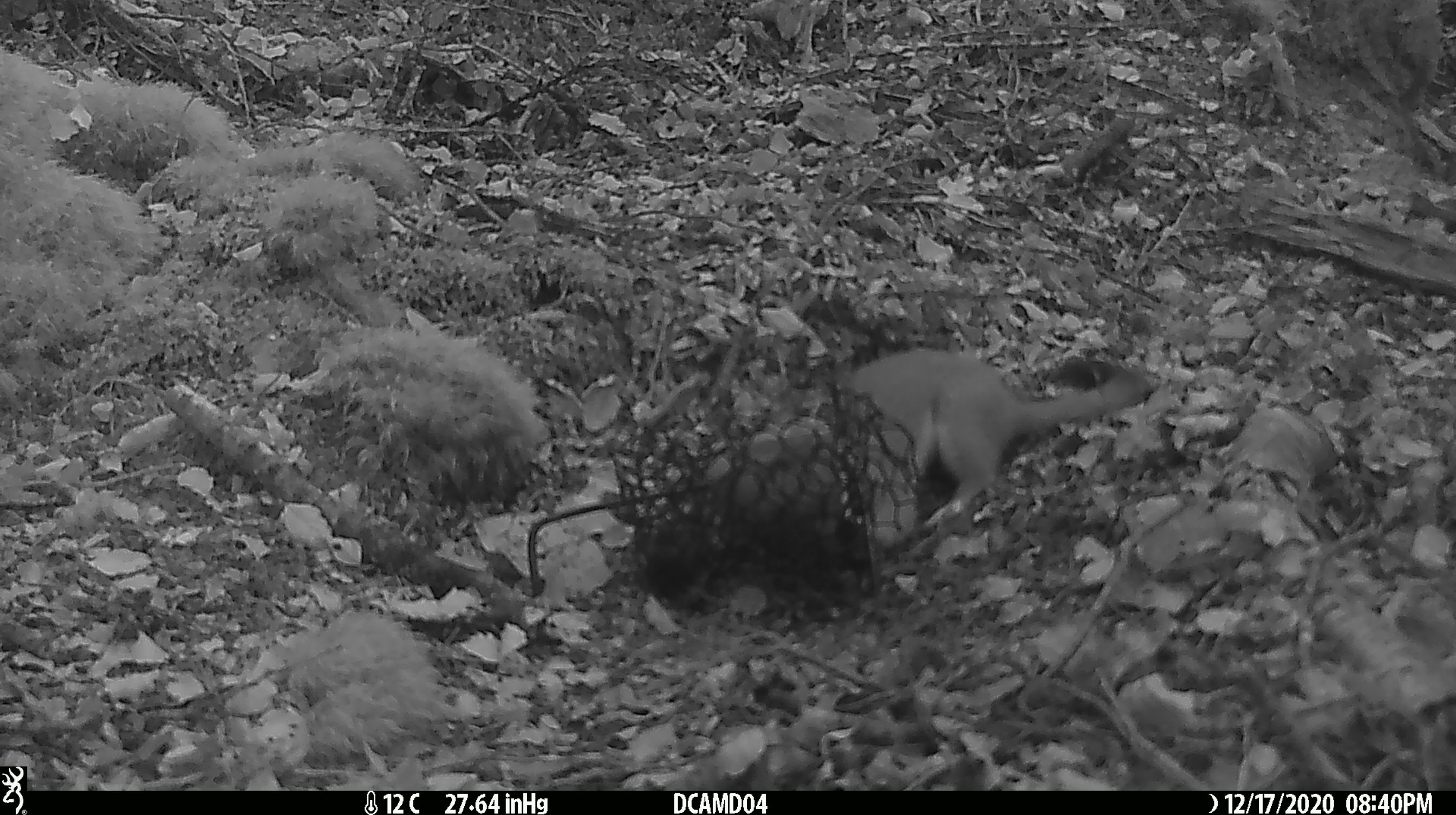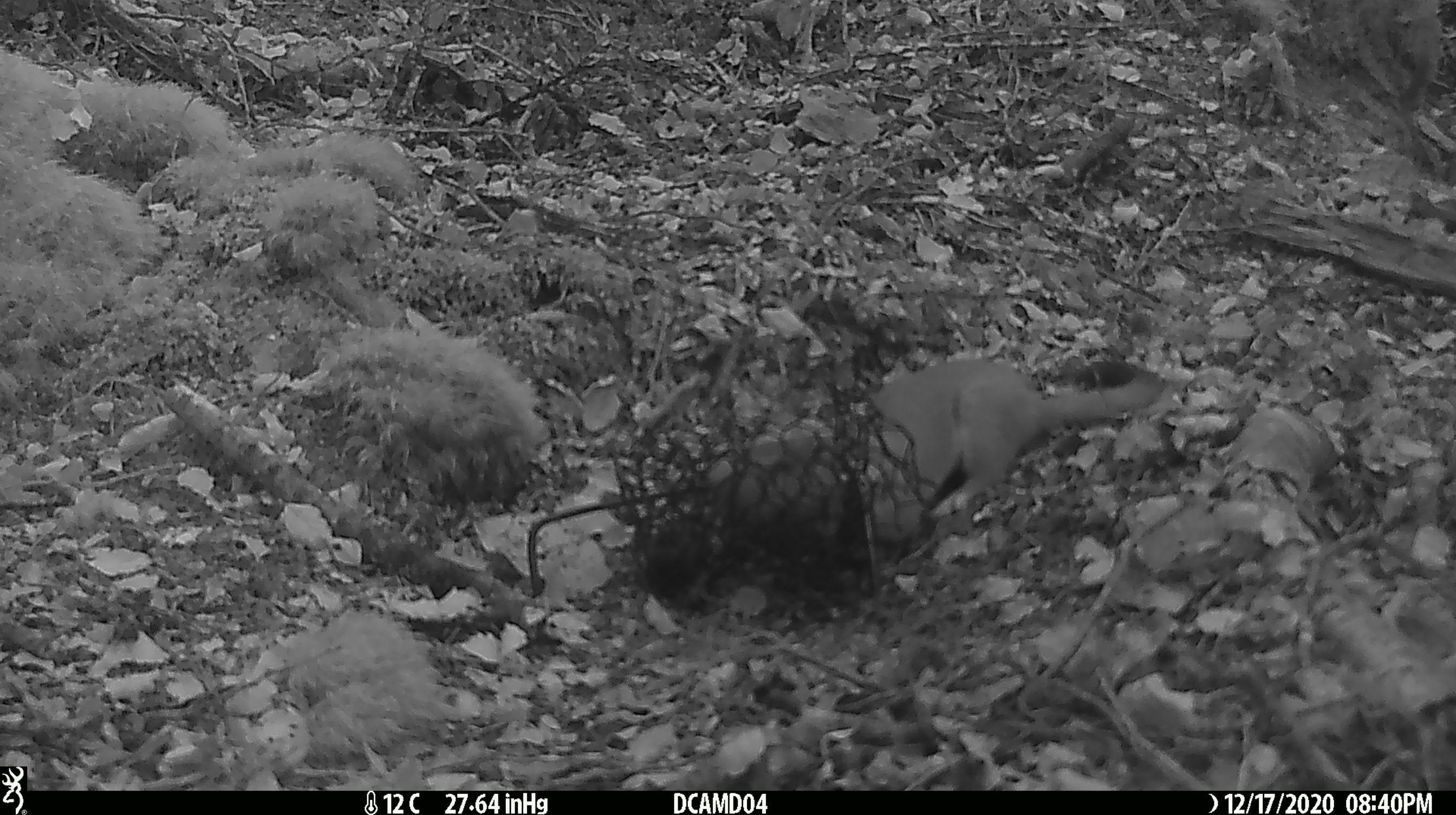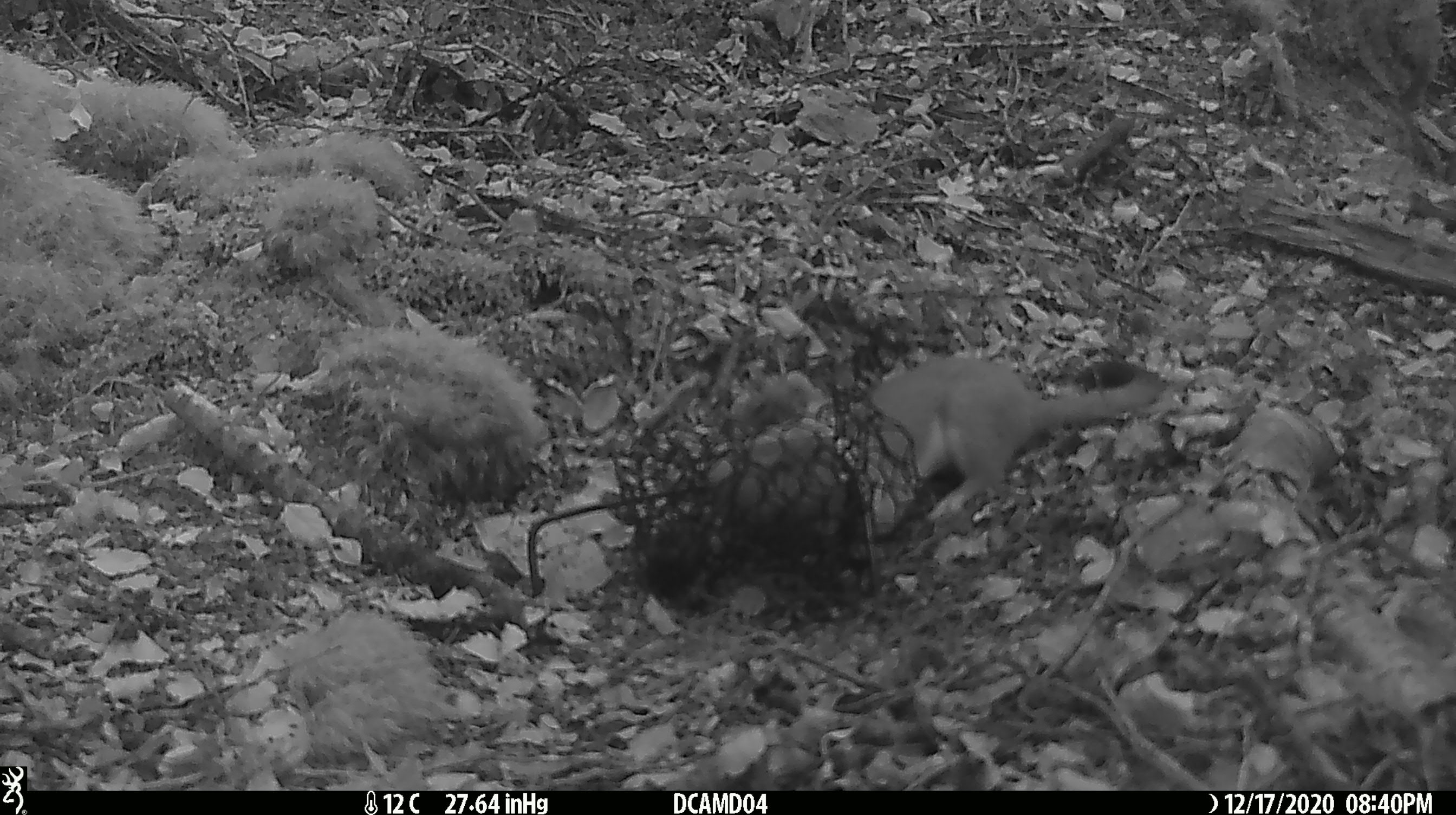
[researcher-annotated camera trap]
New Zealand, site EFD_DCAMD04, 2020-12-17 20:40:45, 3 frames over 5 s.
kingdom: Animalia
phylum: Chordata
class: Mammalia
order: Carnivora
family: Mustelidae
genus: Mustela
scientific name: Mustela erminea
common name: stoat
Stoat (Mustela erminea).